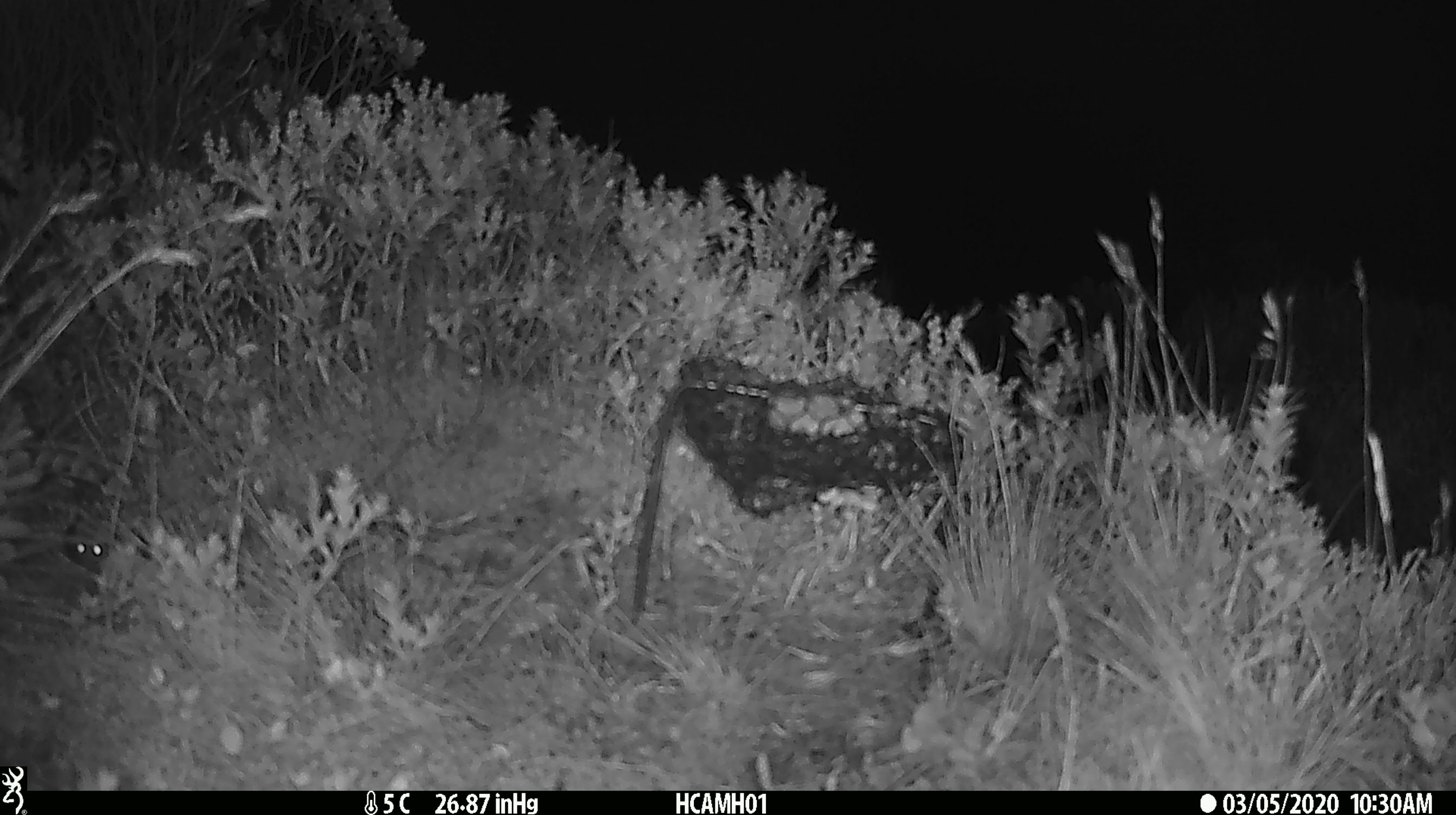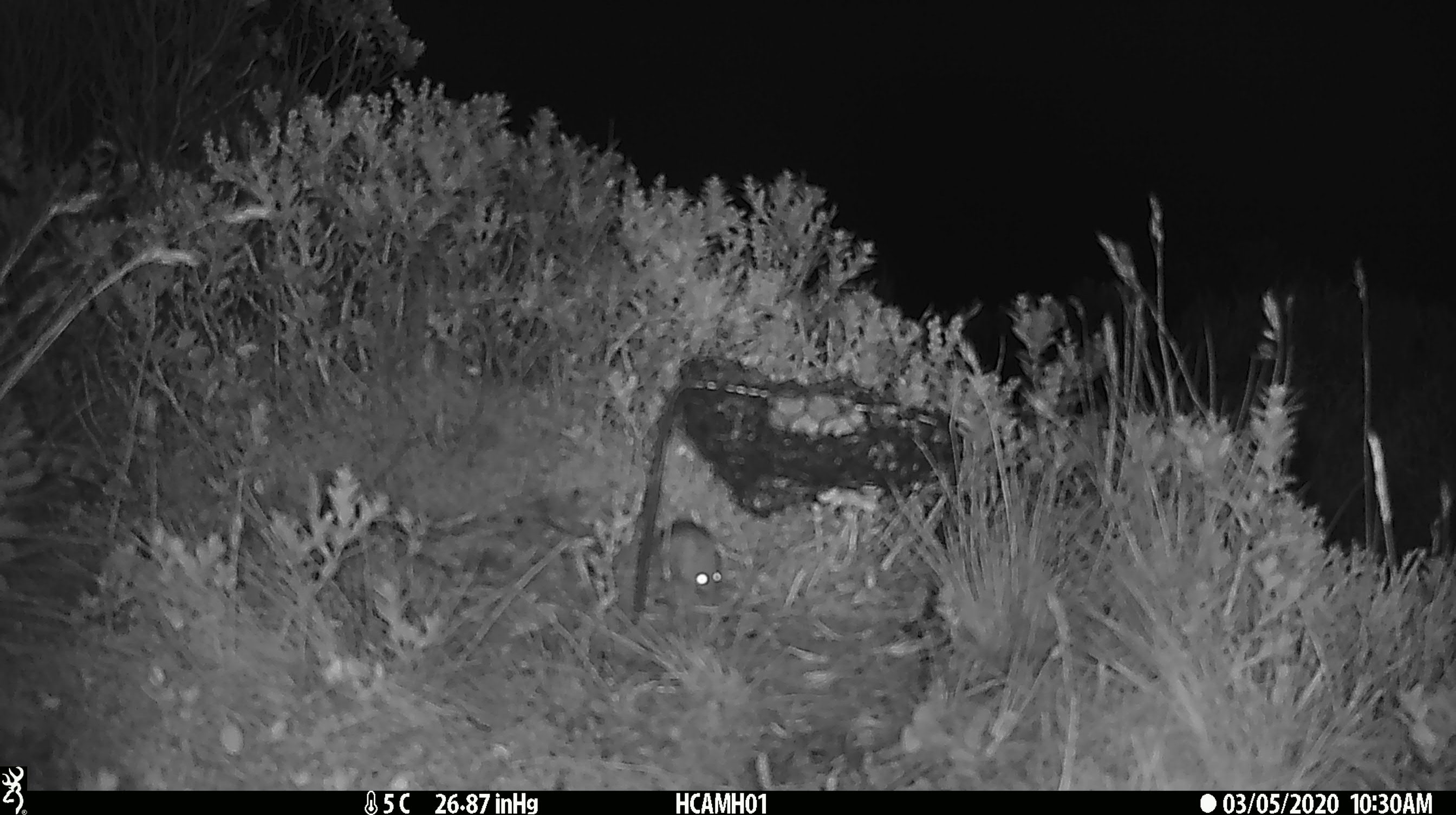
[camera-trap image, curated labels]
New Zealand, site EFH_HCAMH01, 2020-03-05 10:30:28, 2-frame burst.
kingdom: Animalia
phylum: Chordata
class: Mammalia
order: Rodentia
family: Muridae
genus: Mus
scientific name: Mus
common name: mouse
Mouse (Mus).